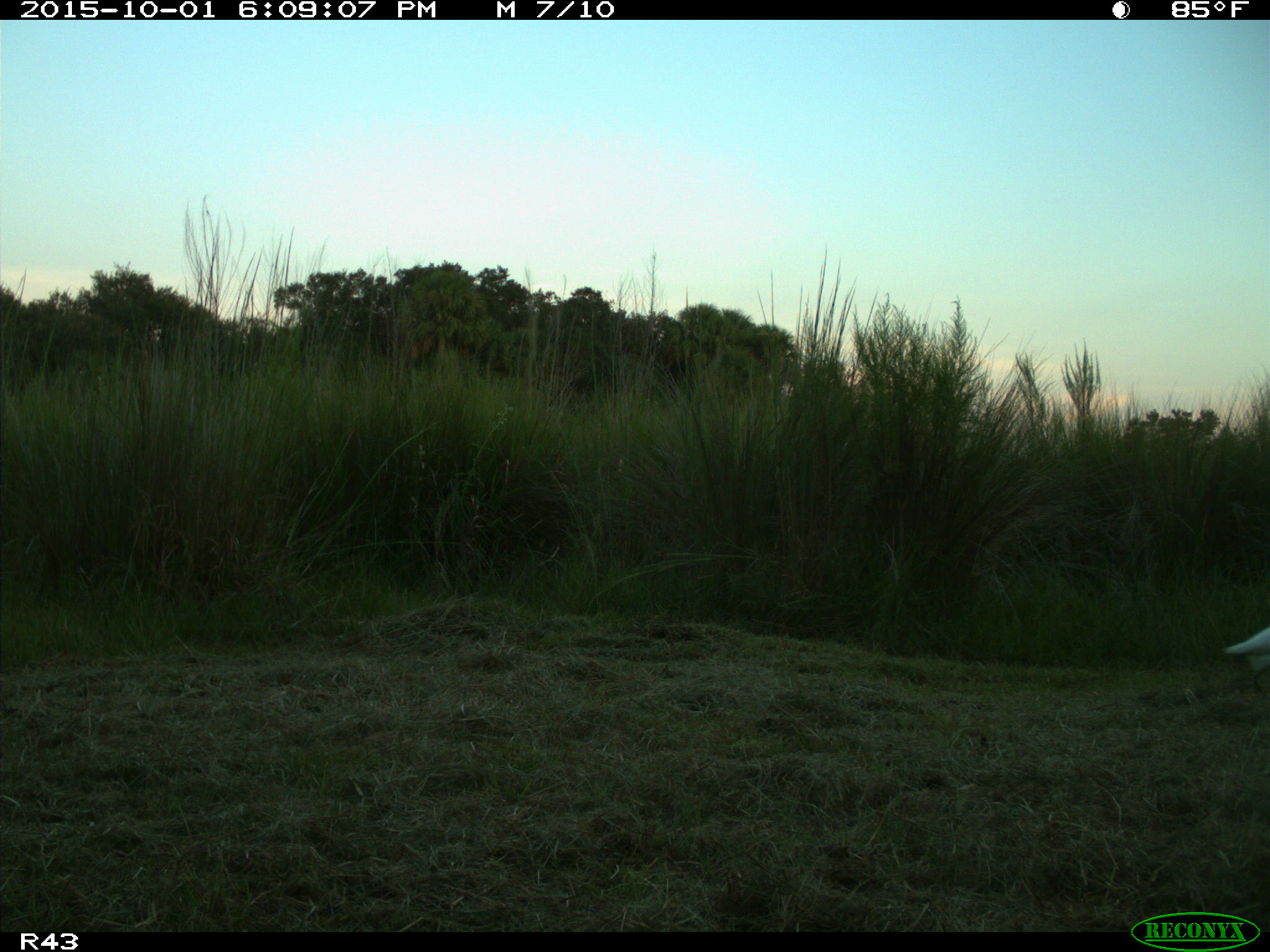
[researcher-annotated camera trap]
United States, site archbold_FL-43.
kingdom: Animalia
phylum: Chordata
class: Aves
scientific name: Aves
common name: birds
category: unidentified bird